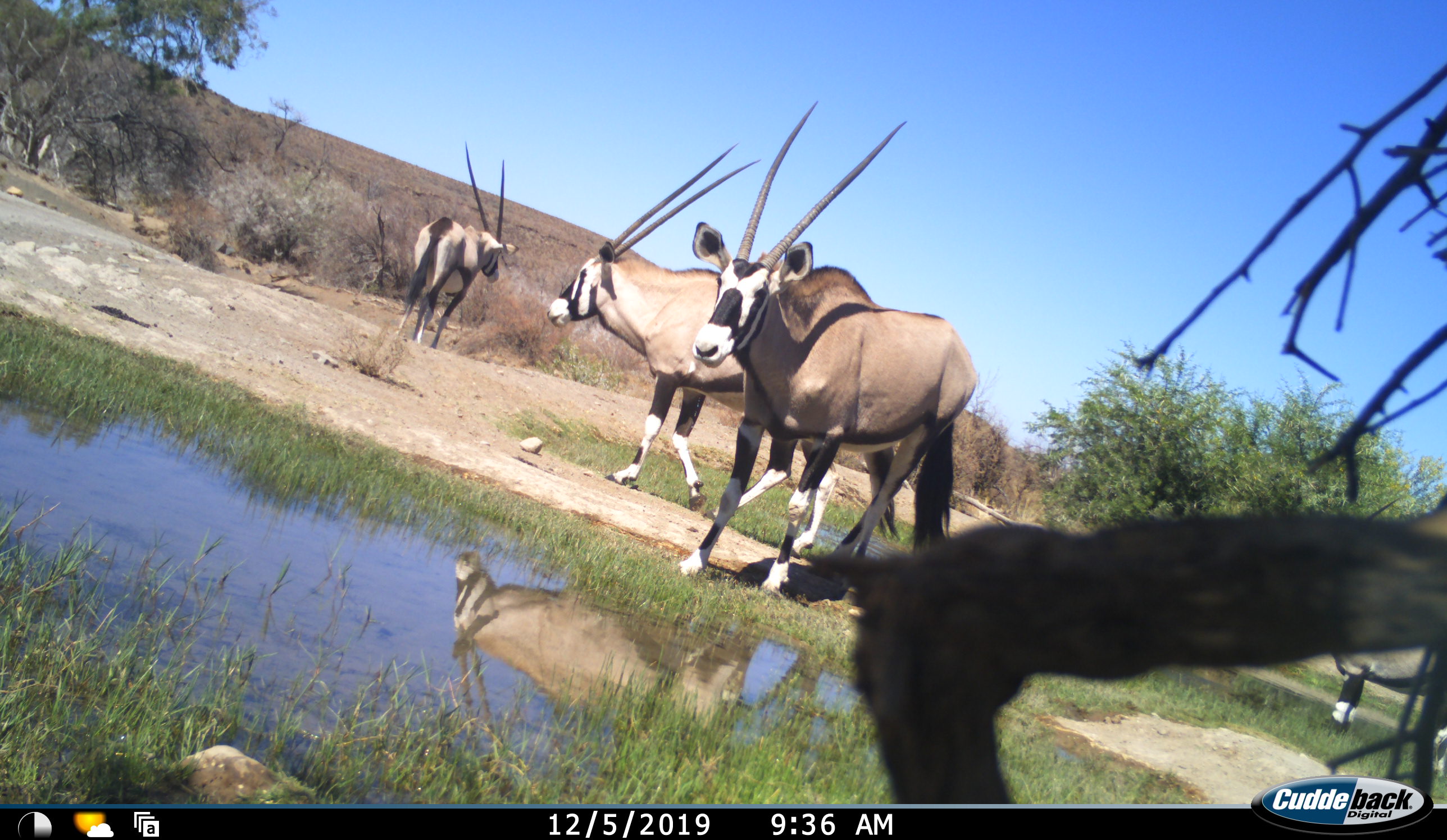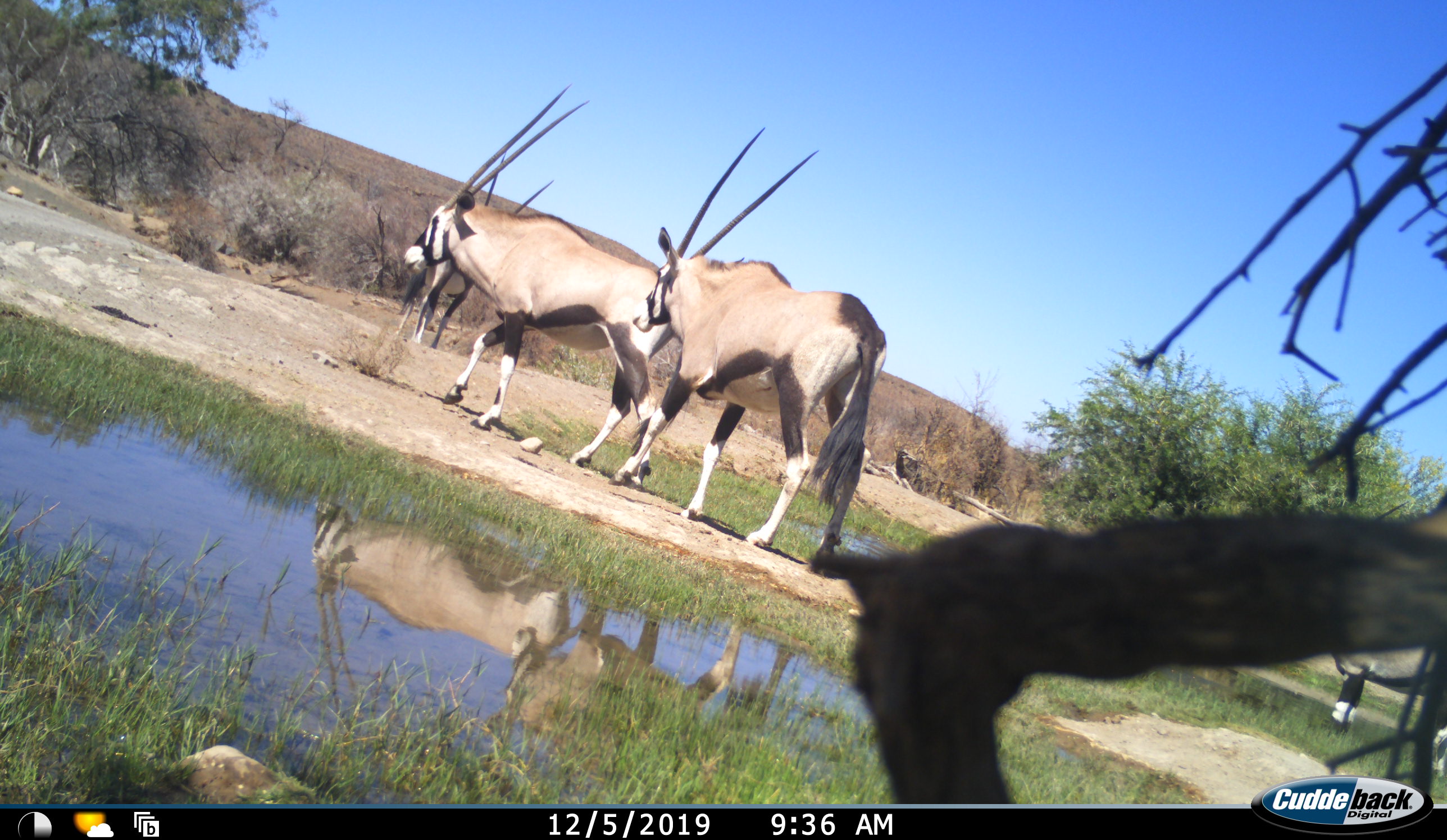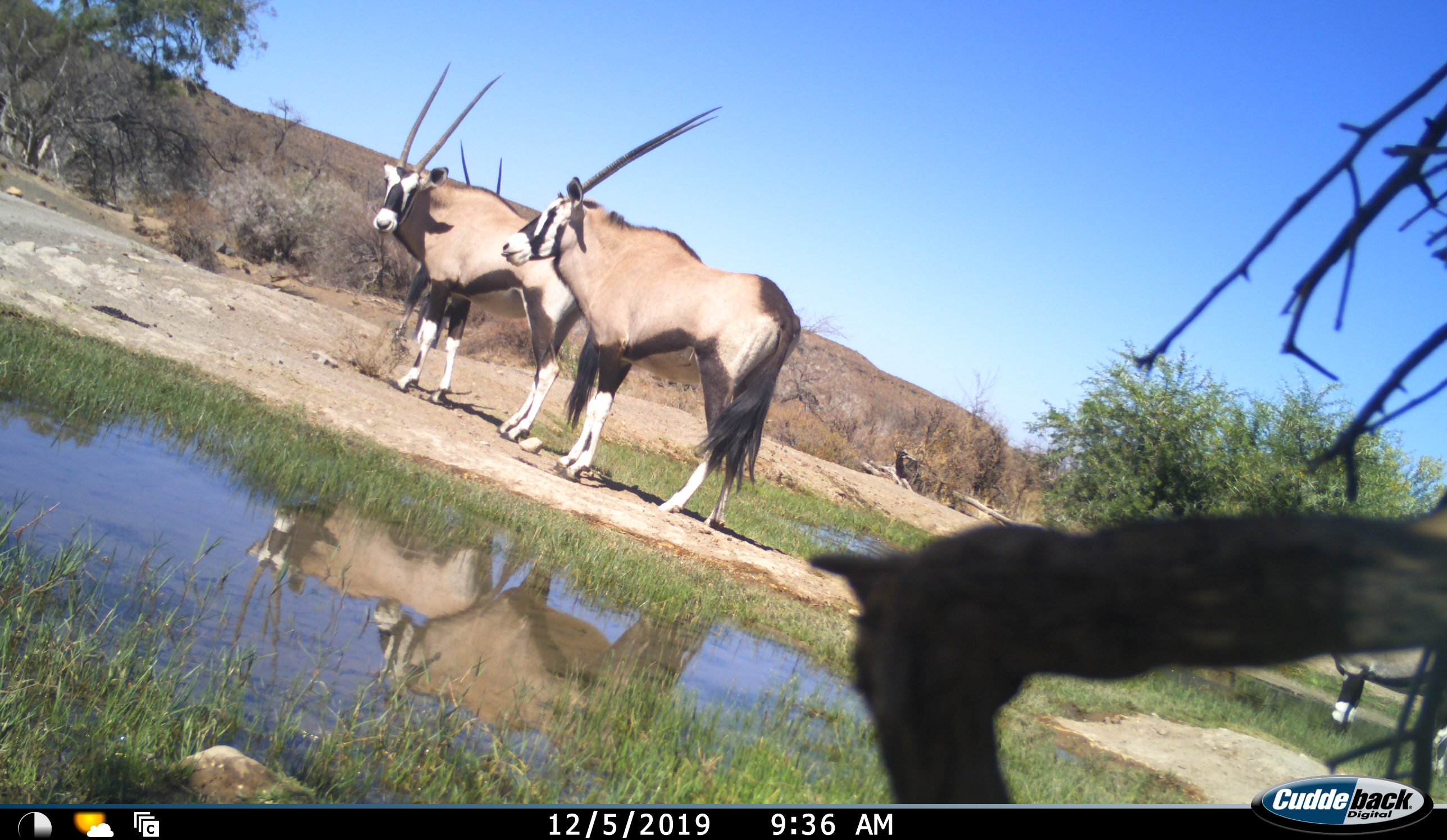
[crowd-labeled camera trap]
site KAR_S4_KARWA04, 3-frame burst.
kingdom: Animalia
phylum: Chordata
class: Mammalia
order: Artiodactyla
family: Bovidae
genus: Oryx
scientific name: Oryx gazella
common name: gemsbok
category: oryx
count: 3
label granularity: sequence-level